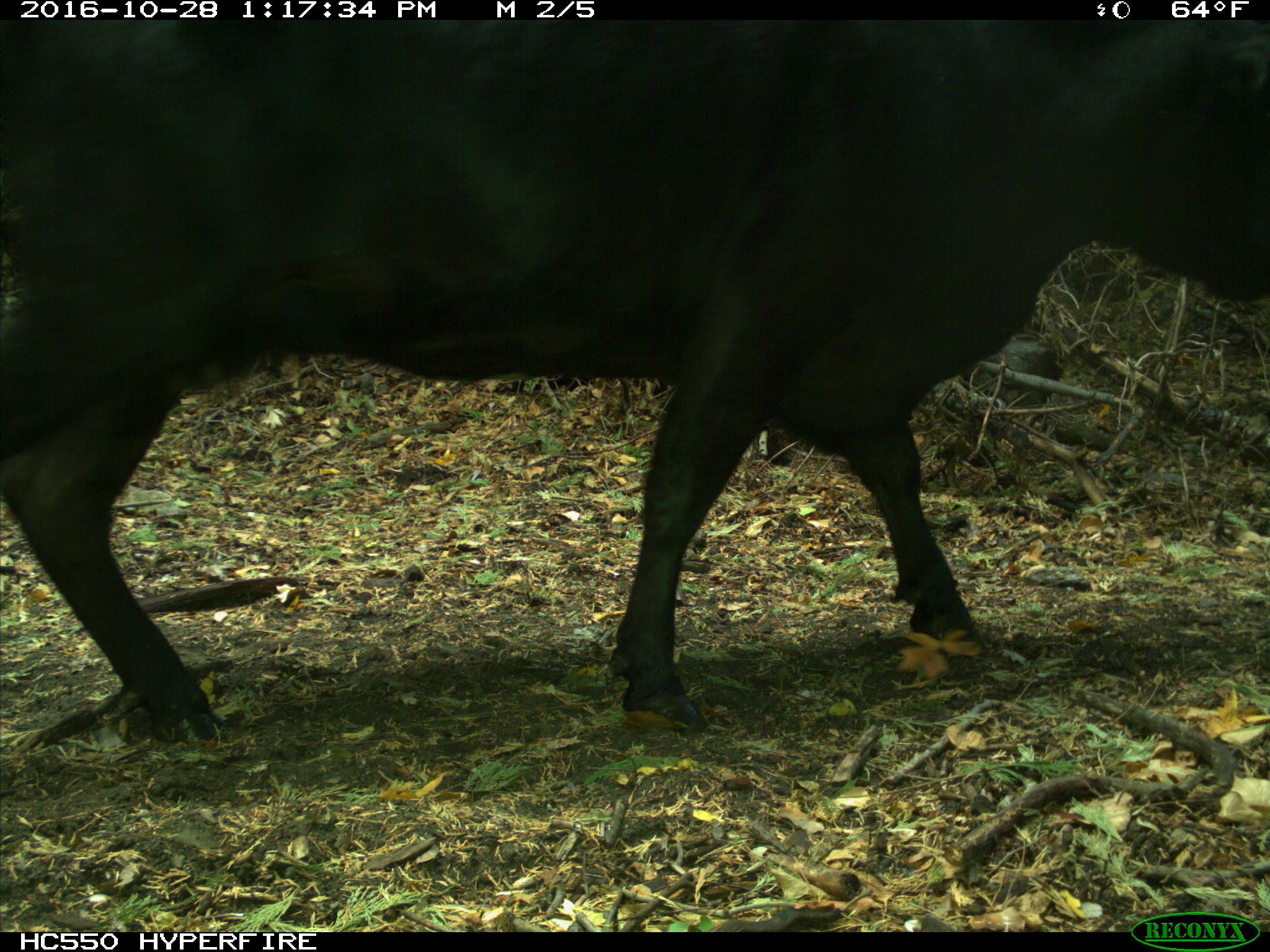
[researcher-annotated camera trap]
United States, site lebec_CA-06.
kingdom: Animalia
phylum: Chordata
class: Mammalia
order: Artiodactyla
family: Bovidae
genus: Bos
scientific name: Bos taurus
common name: domestic cow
Bos taurus (domestic cow).